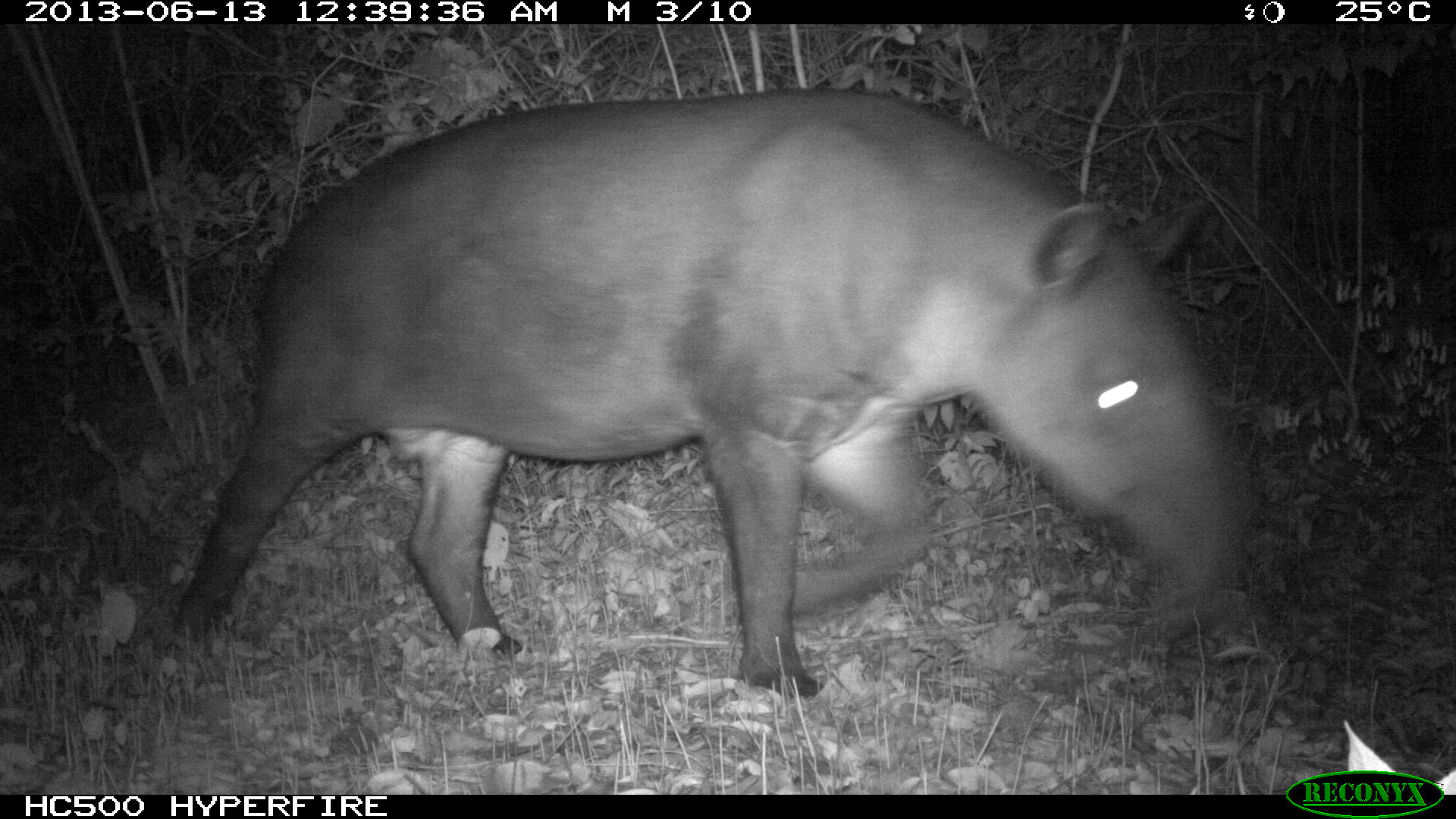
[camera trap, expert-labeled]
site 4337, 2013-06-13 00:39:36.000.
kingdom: Animalia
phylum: Chordata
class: Mammalia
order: Perissodactyla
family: Tapiridae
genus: Tapirus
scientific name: Tapirus bairdii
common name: baird's tapir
Tapirus bairdii (baird's tapir), count 1, sex female.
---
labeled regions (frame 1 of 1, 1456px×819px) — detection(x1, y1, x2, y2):
tapirus bairdii: detection(163, 82, 1263, 700)